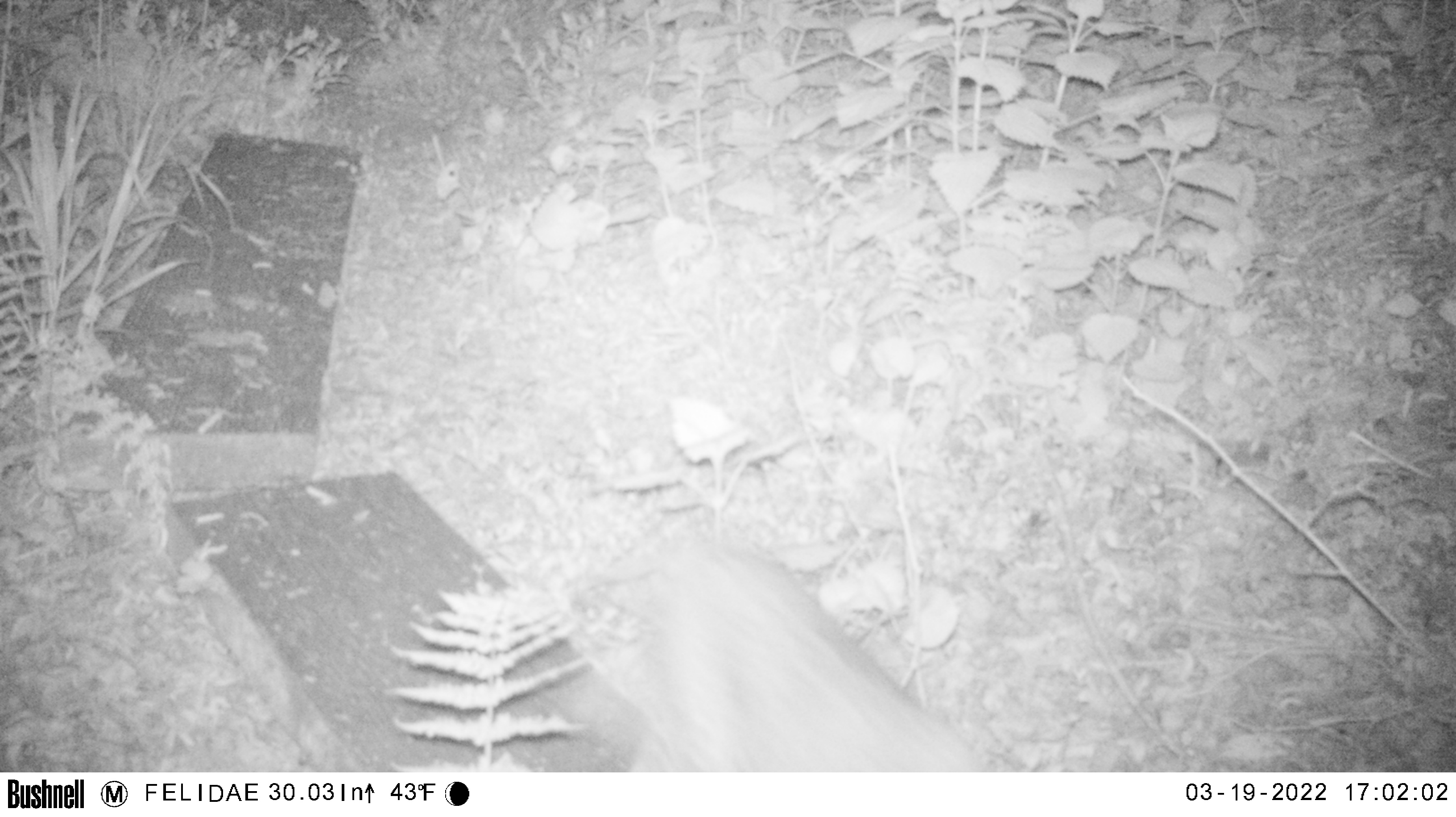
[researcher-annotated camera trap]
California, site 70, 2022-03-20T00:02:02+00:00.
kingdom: Animalia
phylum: Chordata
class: Mammalia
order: Carnivora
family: Felidae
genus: Lynx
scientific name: Lynx rufus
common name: bobcat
Bobcat (Lynx rufus).